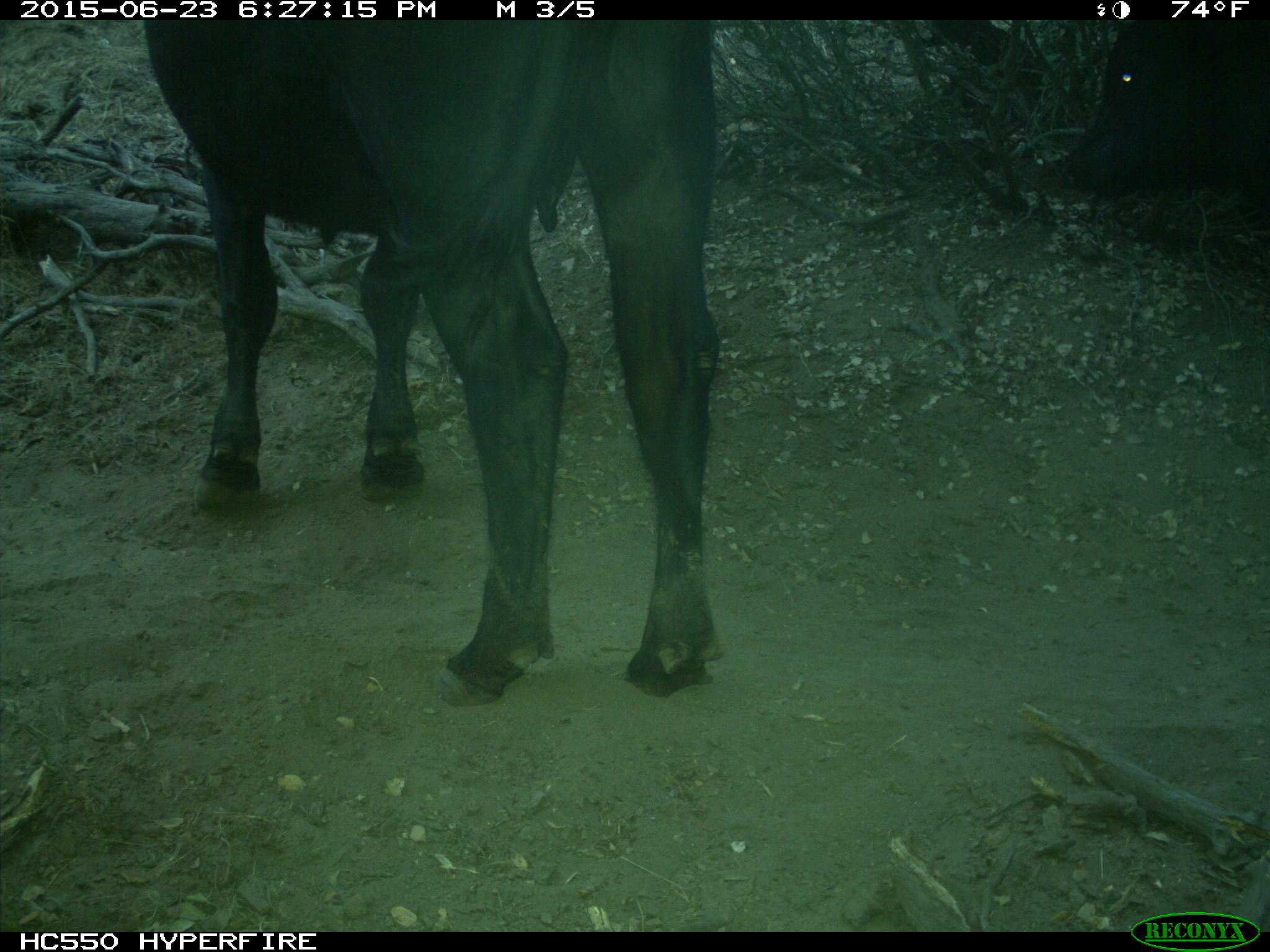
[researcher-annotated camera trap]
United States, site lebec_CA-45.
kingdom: Animalia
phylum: Chordata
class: Mammalia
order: Artiodactyla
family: Bovidae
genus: Bos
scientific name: Bos taurus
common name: domestic cow